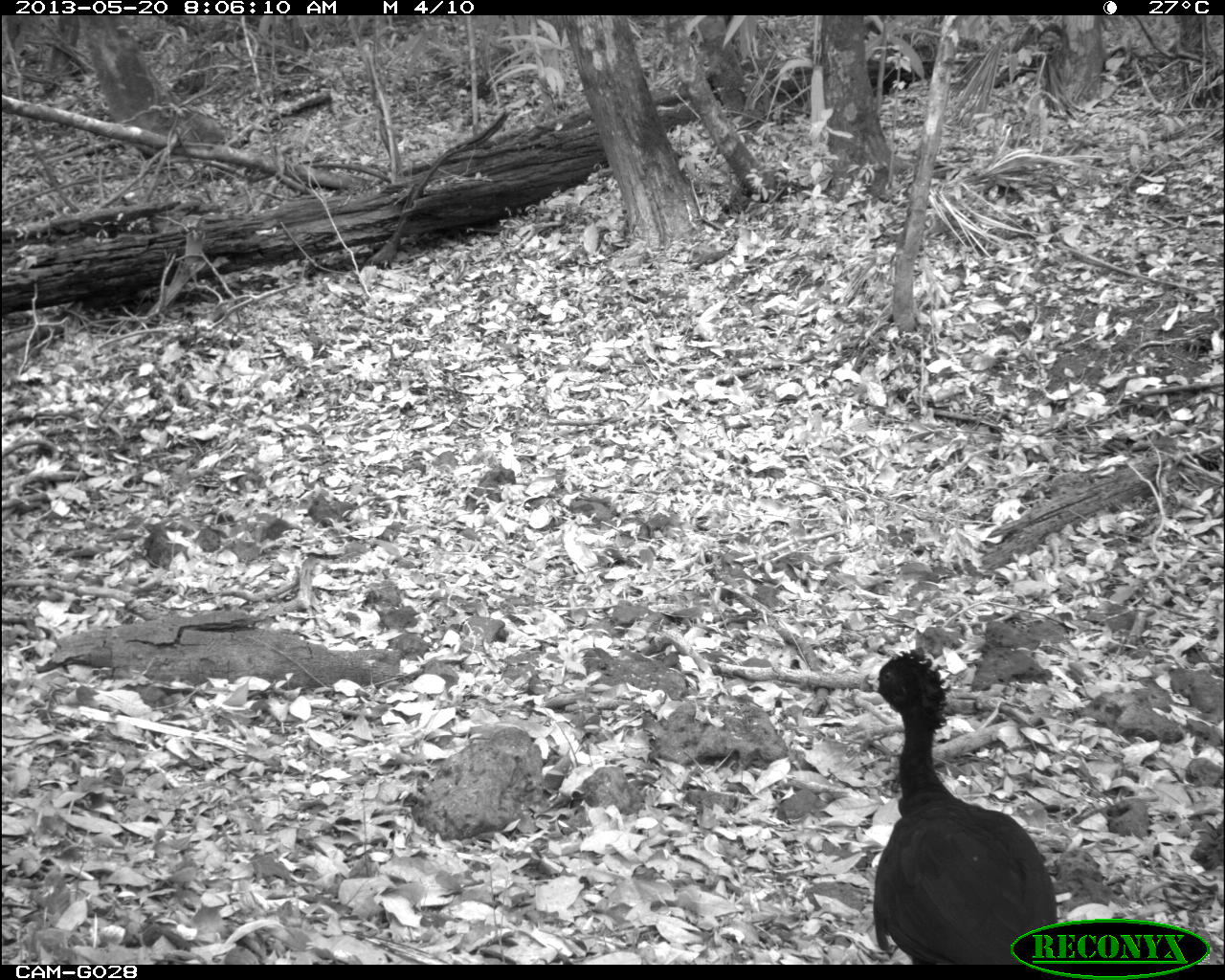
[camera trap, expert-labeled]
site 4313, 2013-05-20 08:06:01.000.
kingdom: Animalia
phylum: Chordata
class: Aves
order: Galliformes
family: Cracidae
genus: Crax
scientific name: Crax rubra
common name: great curassow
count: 1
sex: male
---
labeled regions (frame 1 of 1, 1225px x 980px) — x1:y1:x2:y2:
crax rubra: 861:648:1057:963